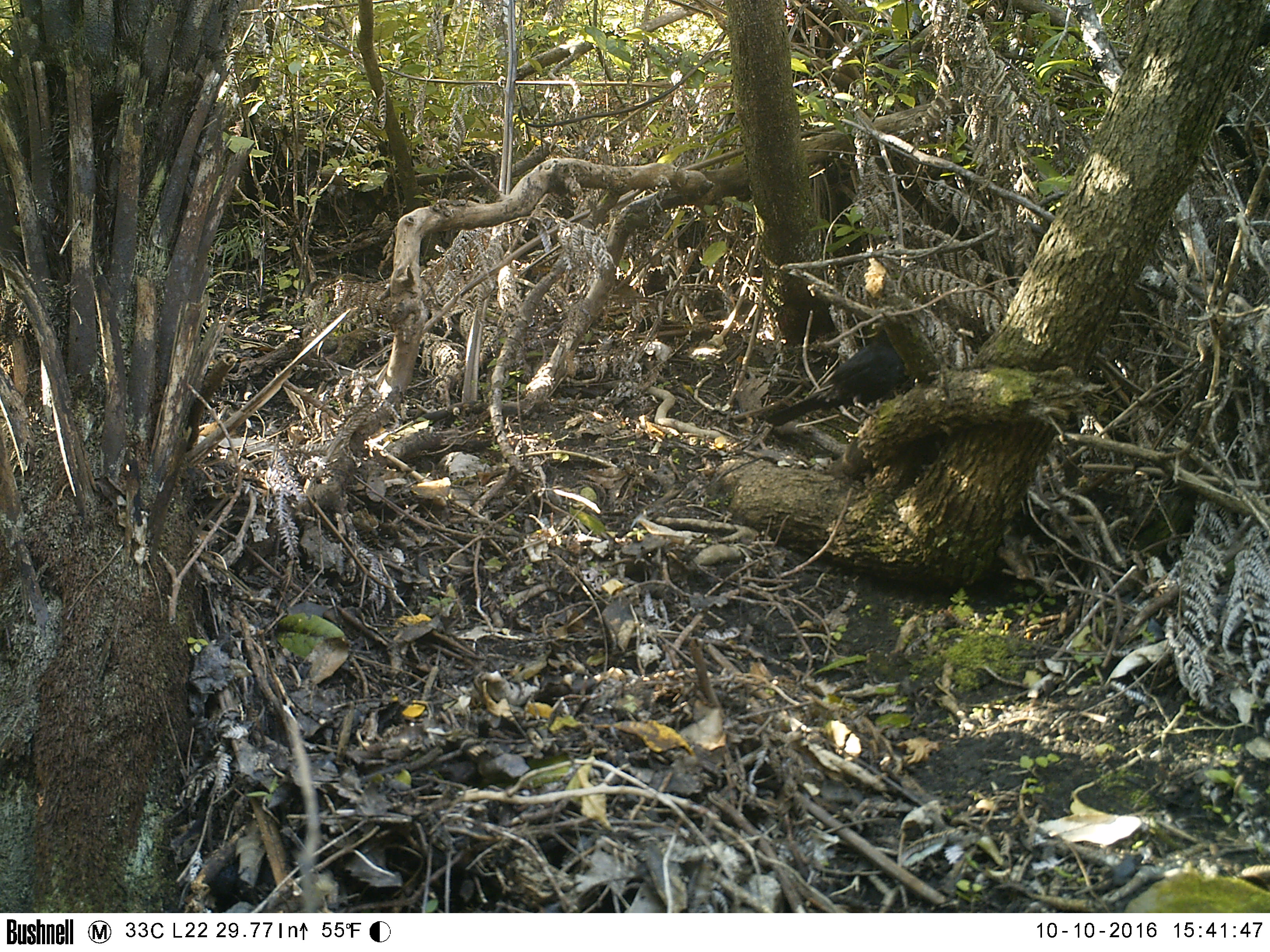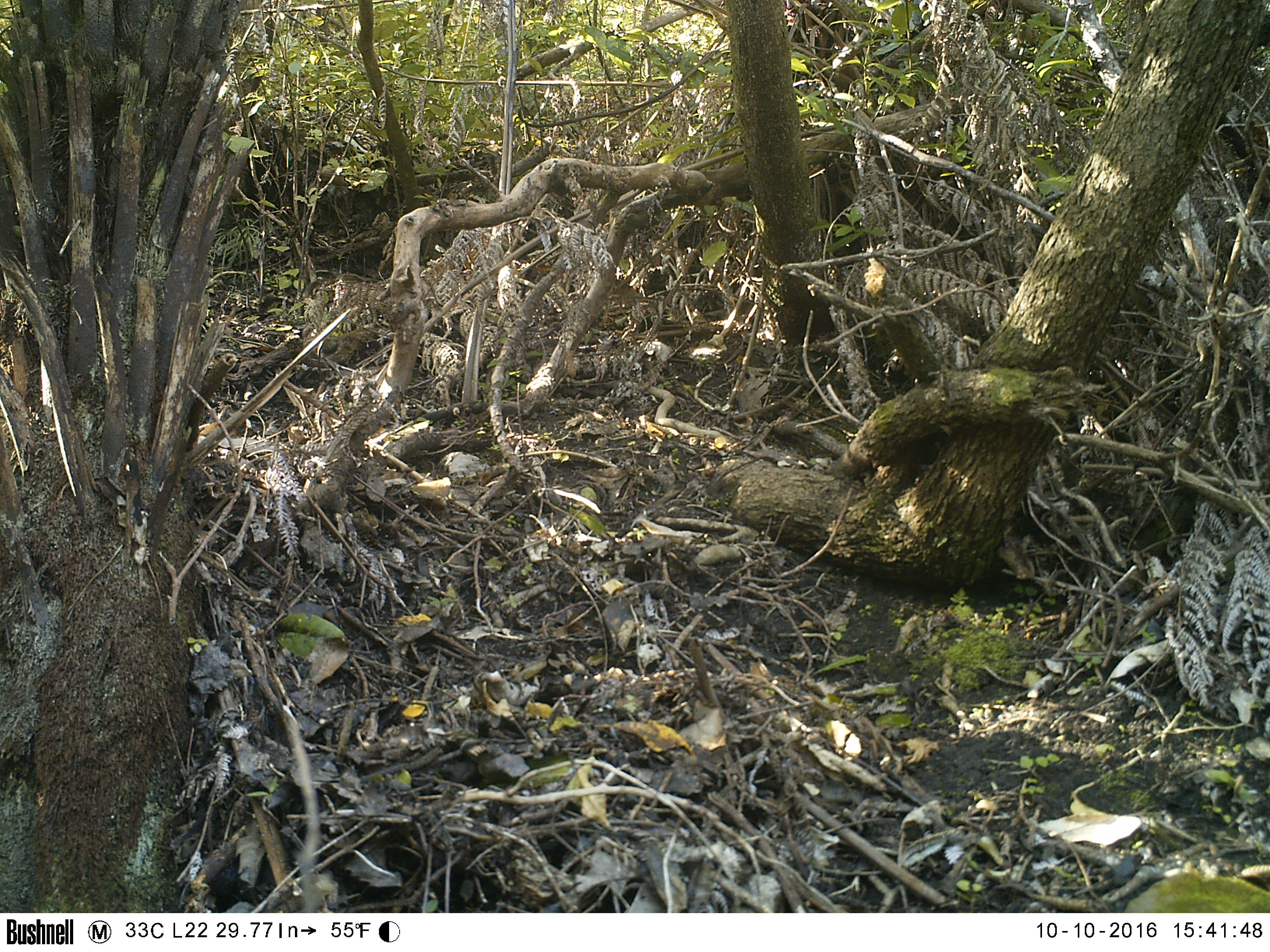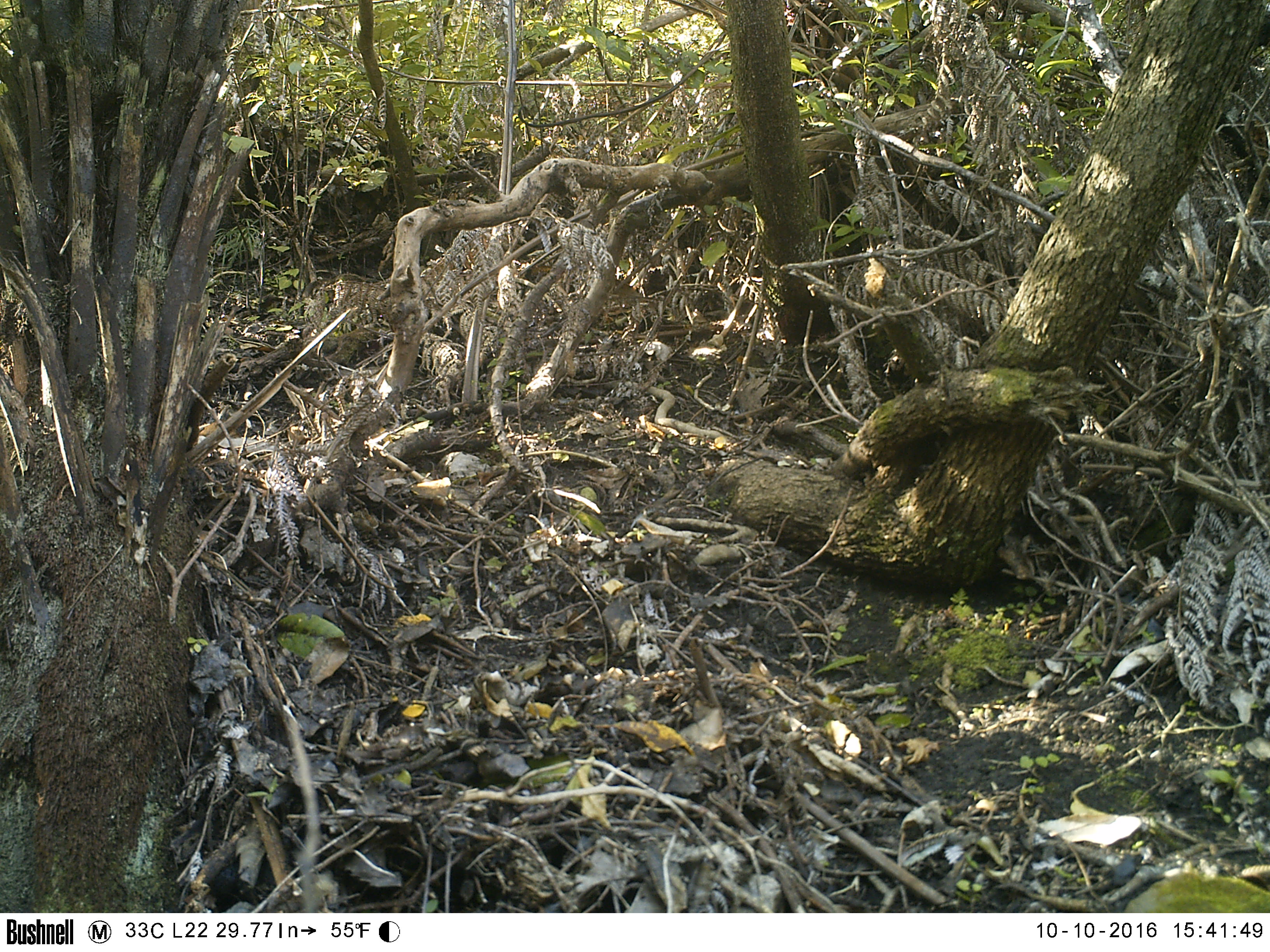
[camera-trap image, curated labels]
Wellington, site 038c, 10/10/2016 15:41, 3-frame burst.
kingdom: Animalia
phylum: Chordata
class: Aves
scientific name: Aves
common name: bird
Bird (Aves).